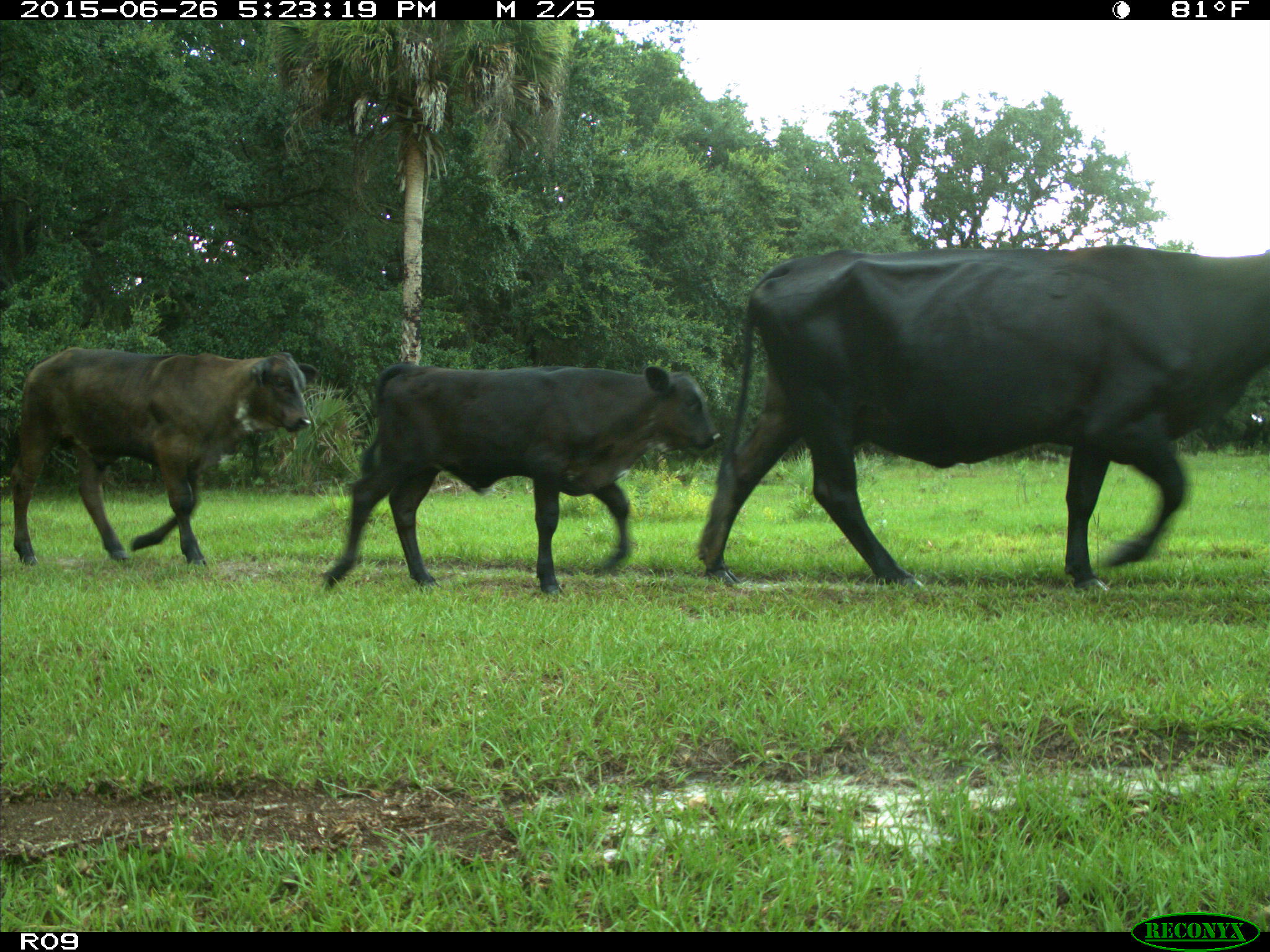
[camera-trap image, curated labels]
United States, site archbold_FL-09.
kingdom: Animalia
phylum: Chordata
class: Mammalia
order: Artiodactyla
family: Bovidae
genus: Bos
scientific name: Bos taurus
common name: domestic cow